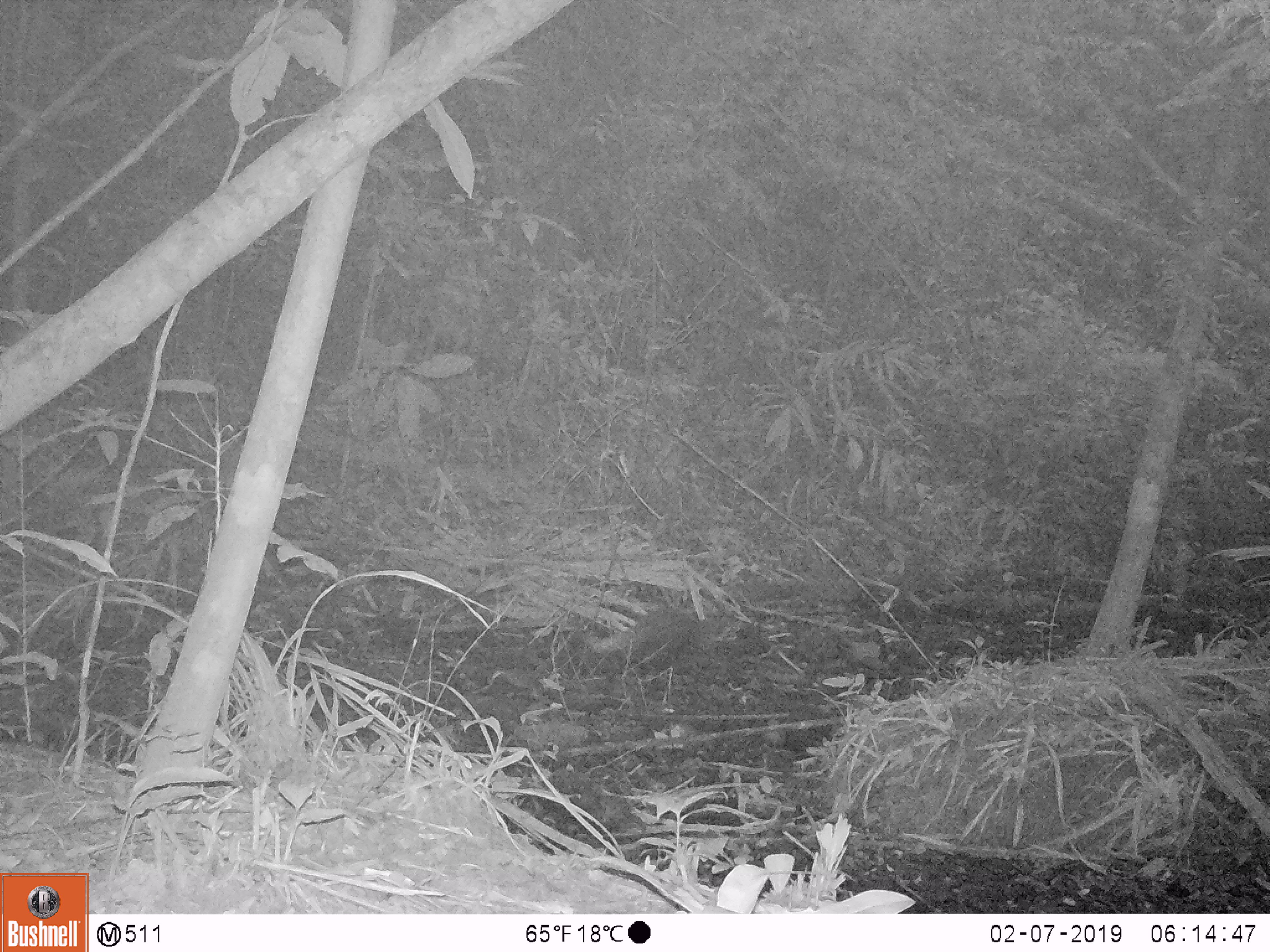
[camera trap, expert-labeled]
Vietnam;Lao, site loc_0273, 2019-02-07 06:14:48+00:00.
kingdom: Animalia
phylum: Chordata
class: Mammalia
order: Carnivora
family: Herpestidae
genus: Urva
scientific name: Urva urva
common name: crab-eating mongoose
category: crab eating mongoose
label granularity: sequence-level